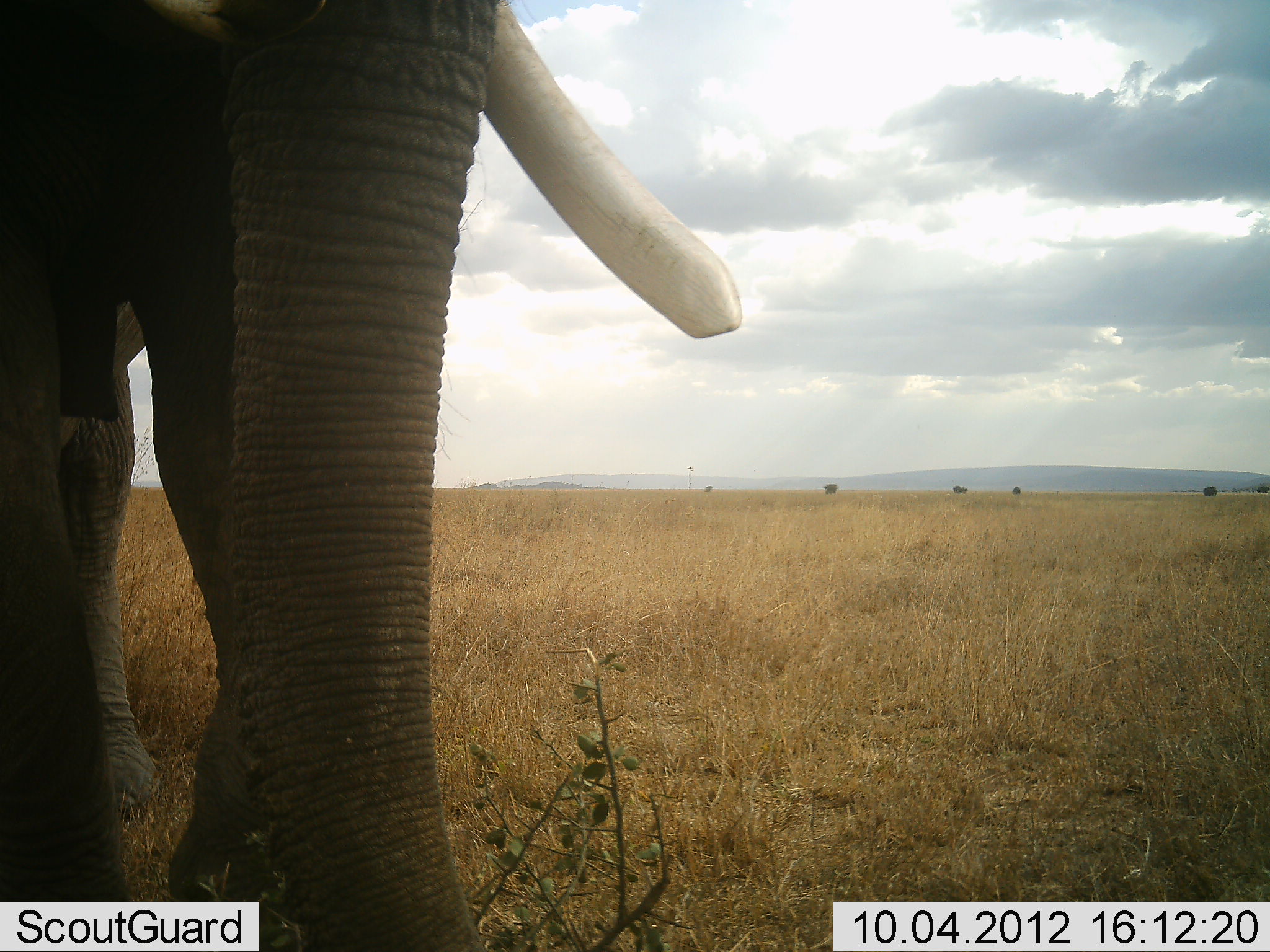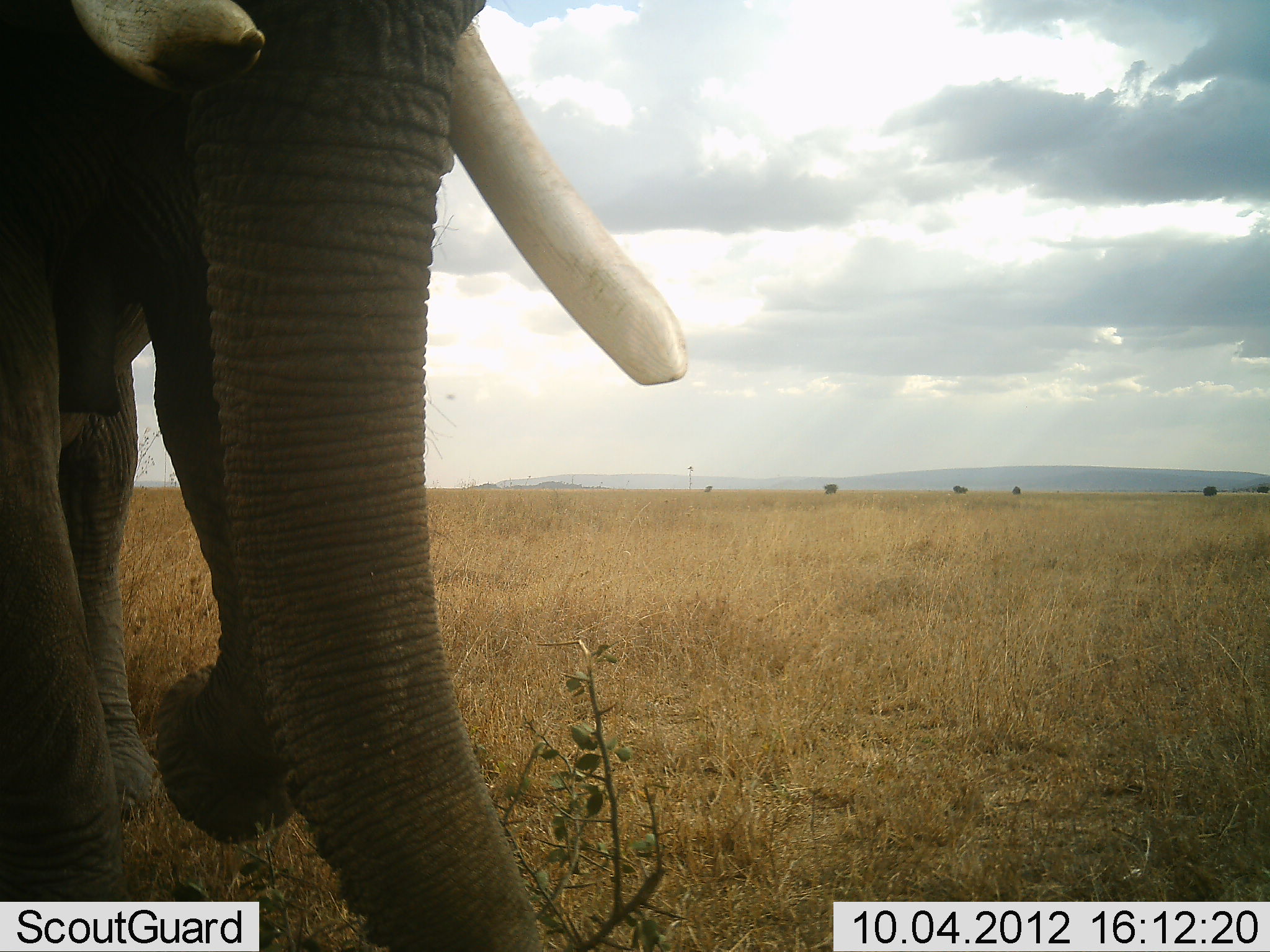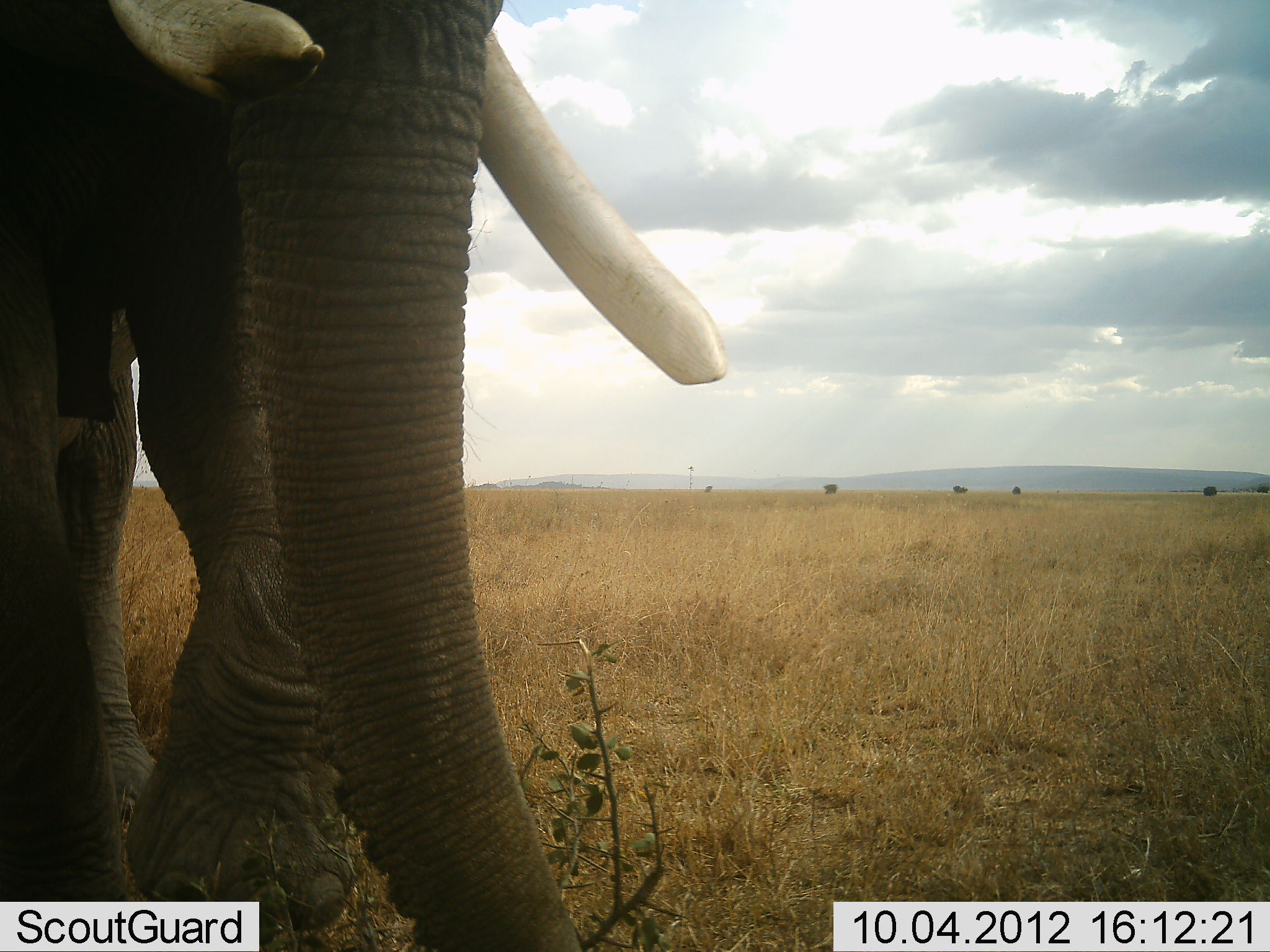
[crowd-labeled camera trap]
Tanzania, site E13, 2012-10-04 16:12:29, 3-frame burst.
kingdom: Animalia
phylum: Chordata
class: Mammalia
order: Proboscidea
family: Elephantidae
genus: Loxodonta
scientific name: Loxodonta africana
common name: african bush elephant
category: elephant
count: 1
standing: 91%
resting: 0%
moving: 9%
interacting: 0%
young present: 0%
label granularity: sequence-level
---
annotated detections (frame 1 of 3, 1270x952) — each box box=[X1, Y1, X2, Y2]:
animal: box=[0, 1, 743, 951]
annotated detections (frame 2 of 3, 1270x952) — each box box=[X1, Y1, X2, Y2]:
animal: box=[0, 0, 690, 951]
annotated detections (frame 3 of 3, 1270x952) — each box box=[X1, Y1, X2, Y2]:
animal: box=[1, 0, 724, 951]